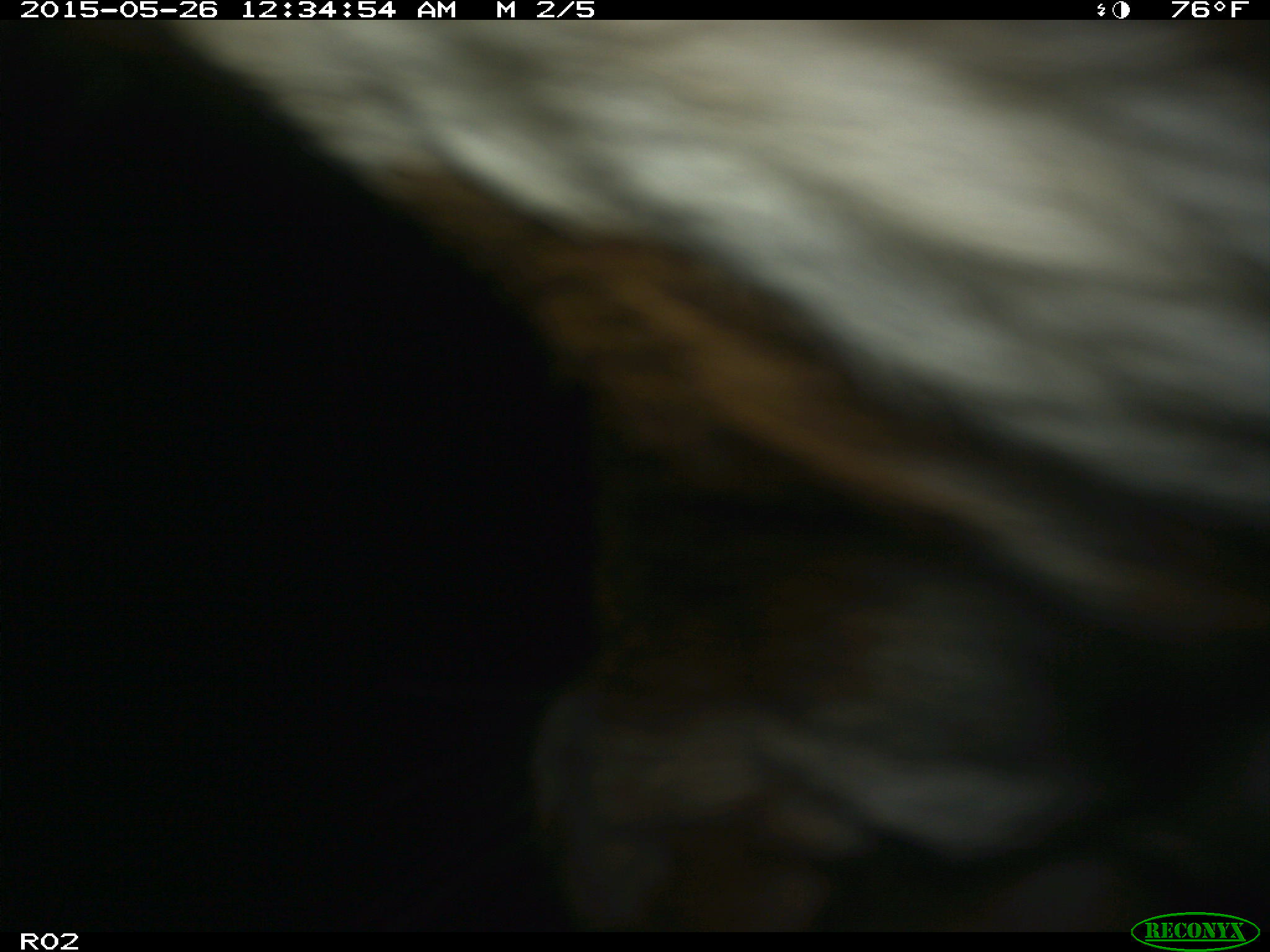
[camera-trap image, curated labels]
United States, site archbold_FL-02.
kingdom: Animalia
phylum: Chordata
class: Mammalia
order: Artiodactyla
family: Bovidae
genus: Bos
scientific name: Bos taurus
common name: domestic cow